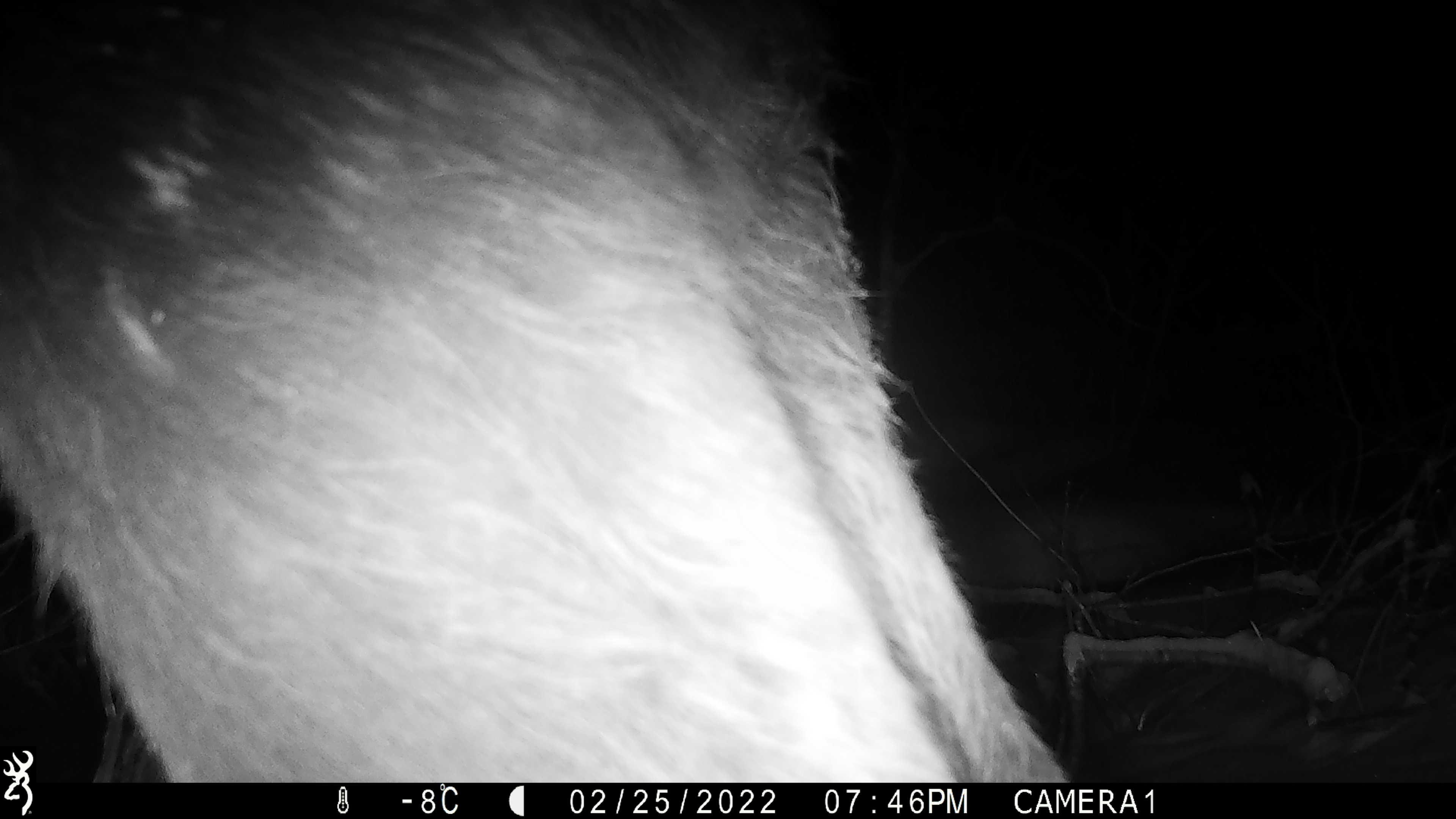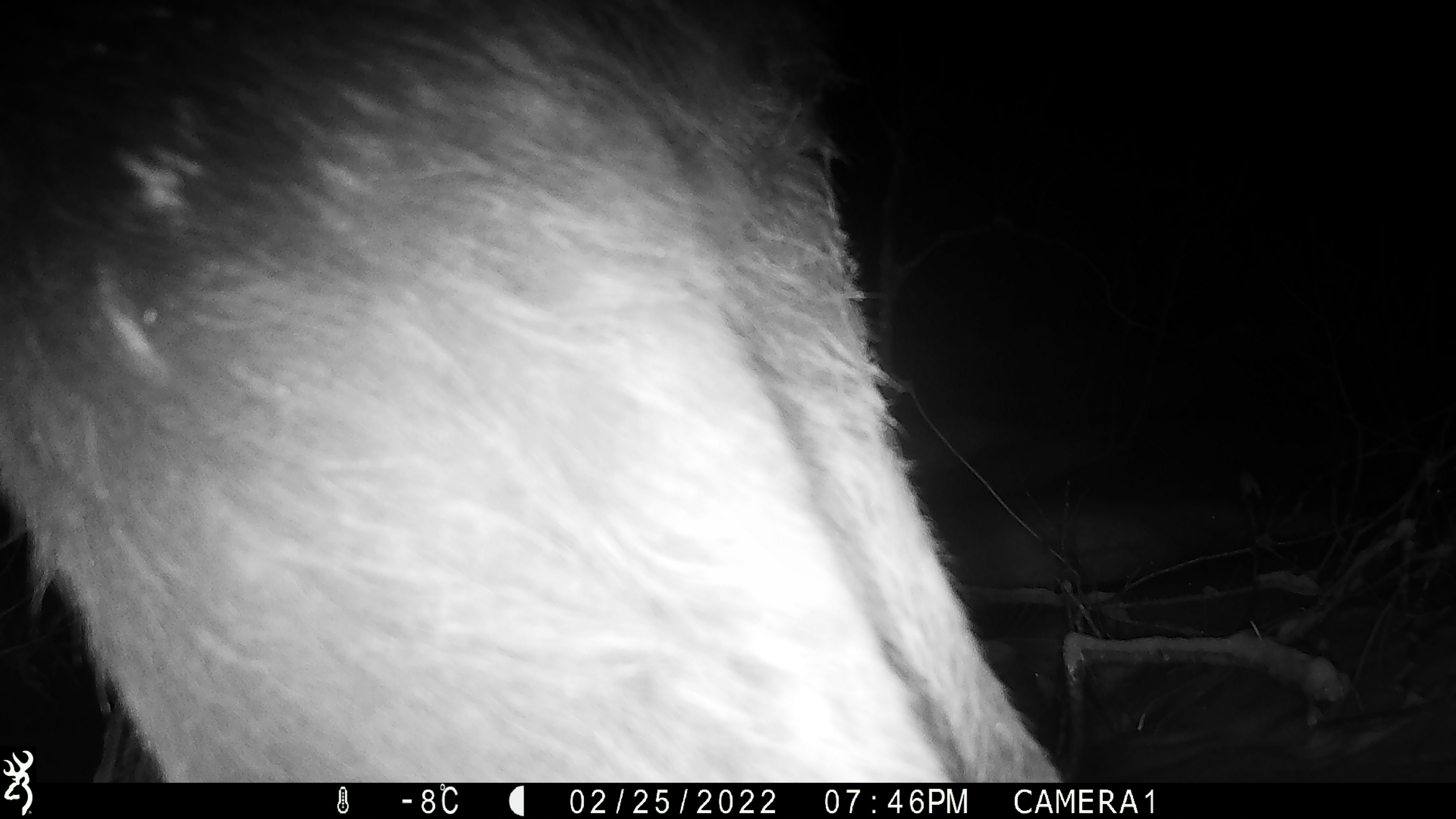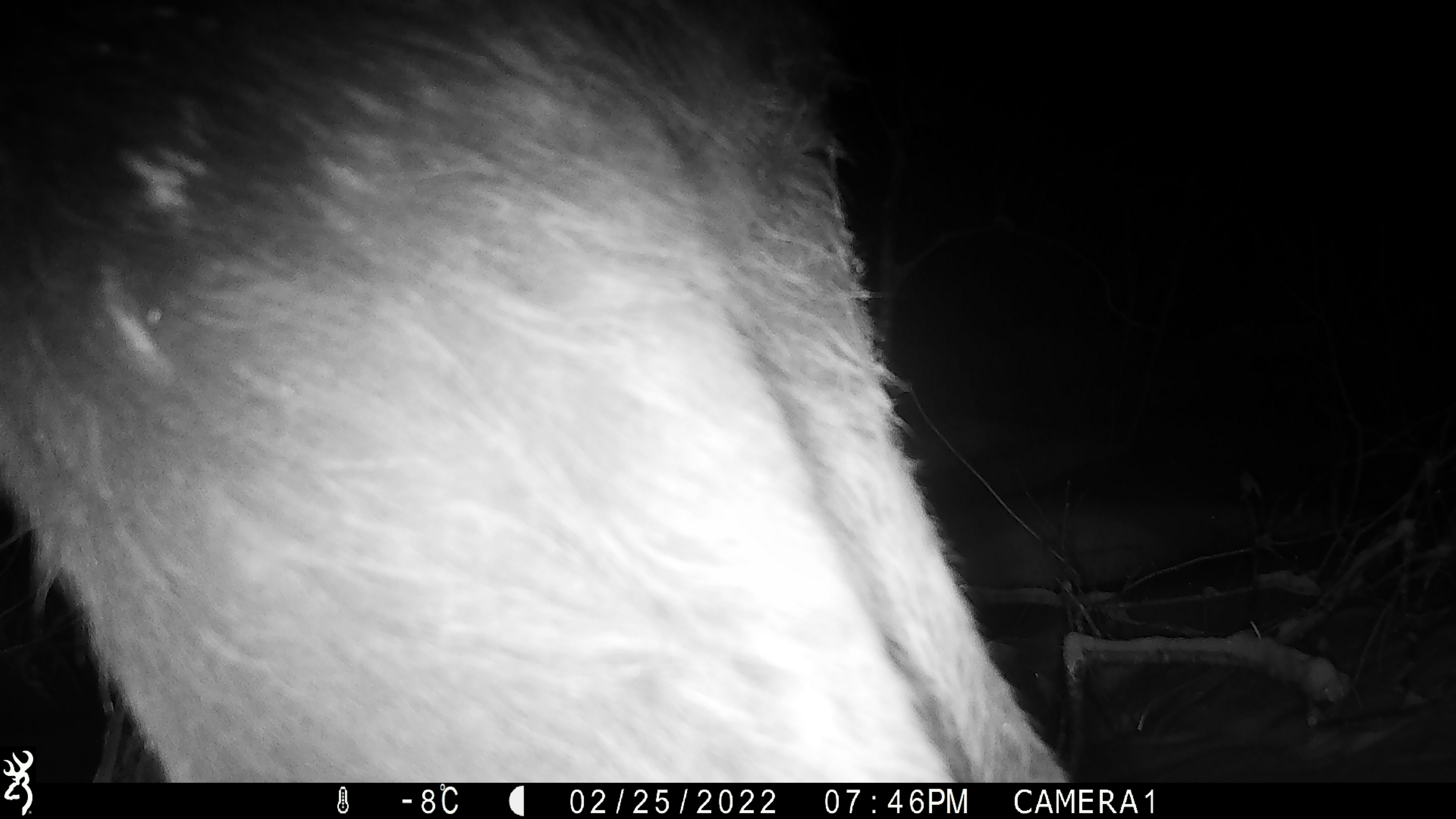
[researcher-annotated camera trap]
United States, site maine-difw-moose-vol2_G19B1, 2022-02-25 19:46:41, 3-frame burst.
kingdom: Animalia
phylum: Chordata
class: Mammalia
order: Artiodactyla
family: Cervidae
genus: Alces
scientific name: Alces alces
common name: moose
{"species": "moose (Alces alces)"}